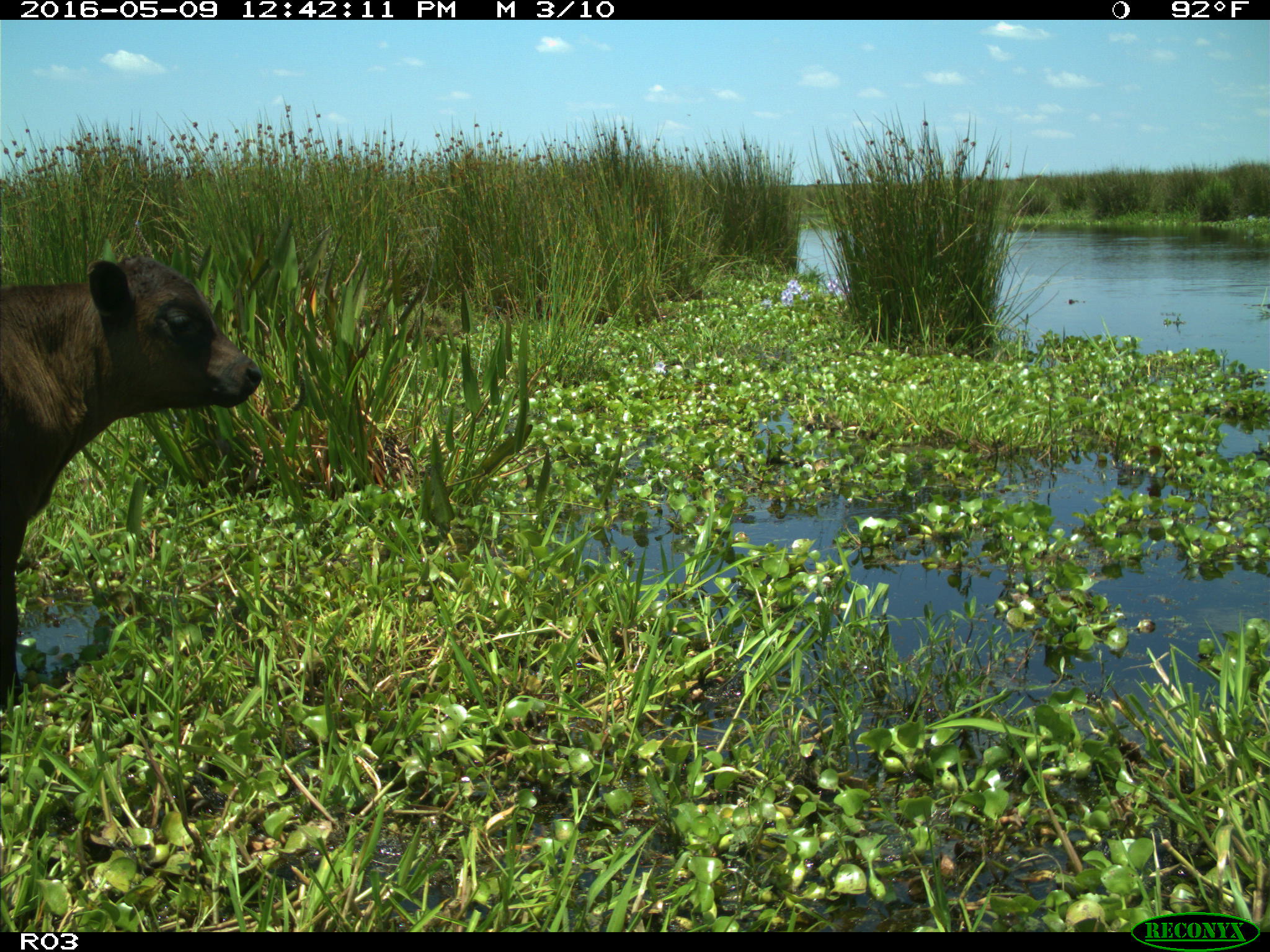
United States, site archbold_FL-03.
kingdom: Animalia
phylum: Chordata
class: Mammalia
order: Artiodactyla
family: Bovidae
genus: Bos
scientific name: Bos taurus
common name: domestic cow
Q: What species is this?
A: Bos taurus (domestic cow).